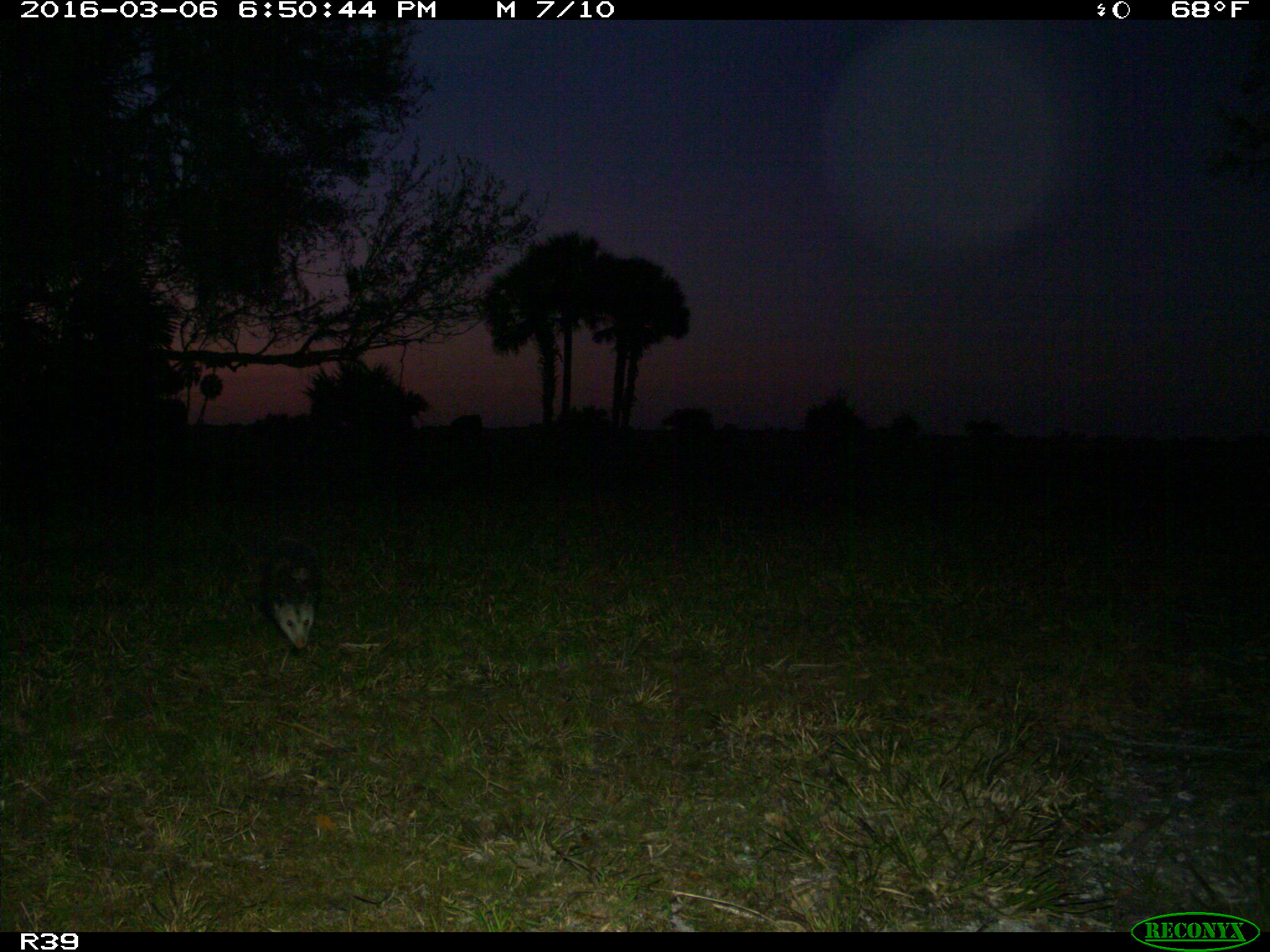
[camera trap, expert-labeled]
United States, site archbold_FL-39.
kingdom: Animalia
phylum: Chordata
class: Mammalia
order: Didelphimorphia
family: Didelphidae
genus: Didelphis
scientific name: Didelphis virginiana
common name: virginia opossum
Didelphis virginiana (virginia opossum).